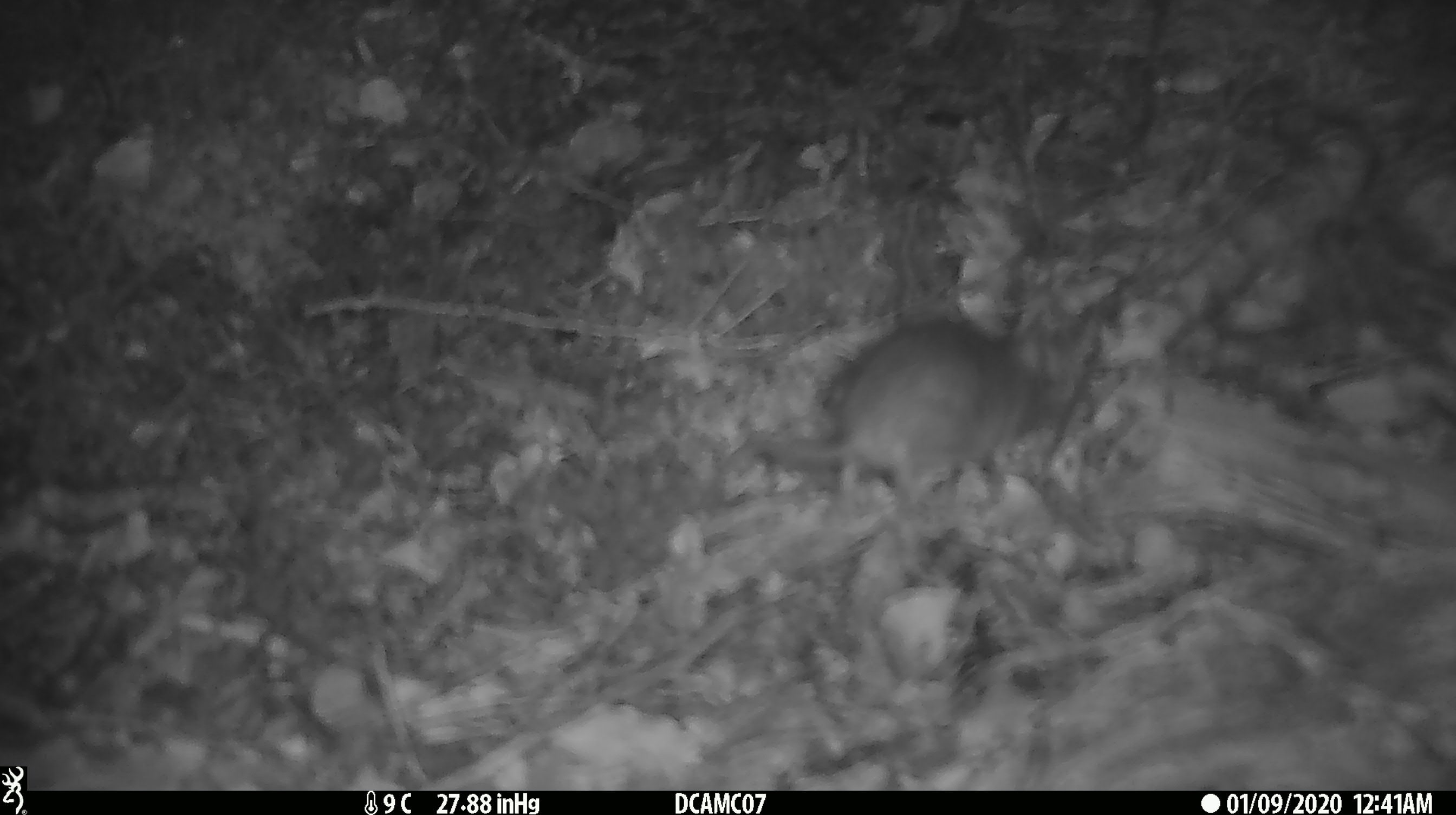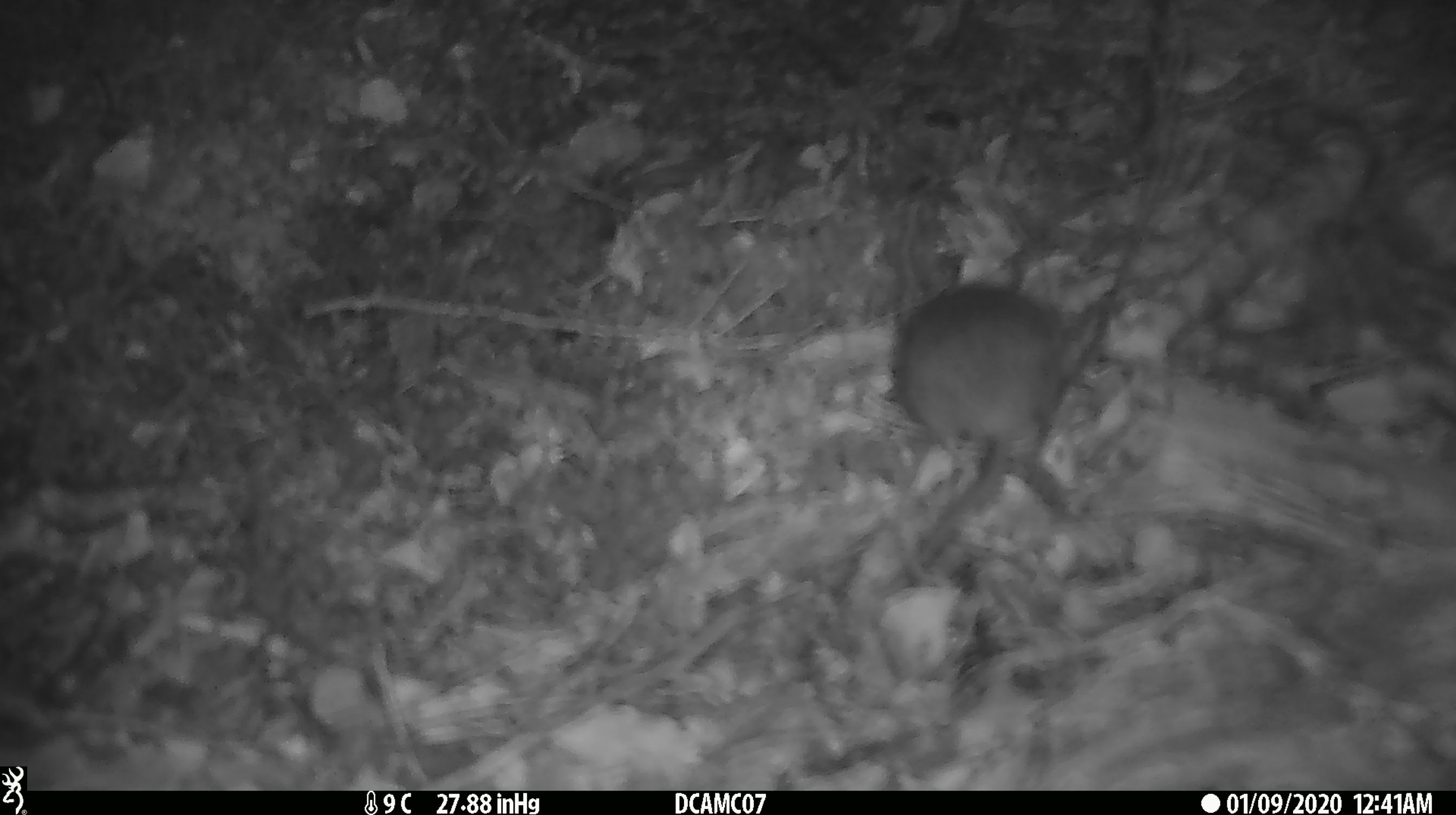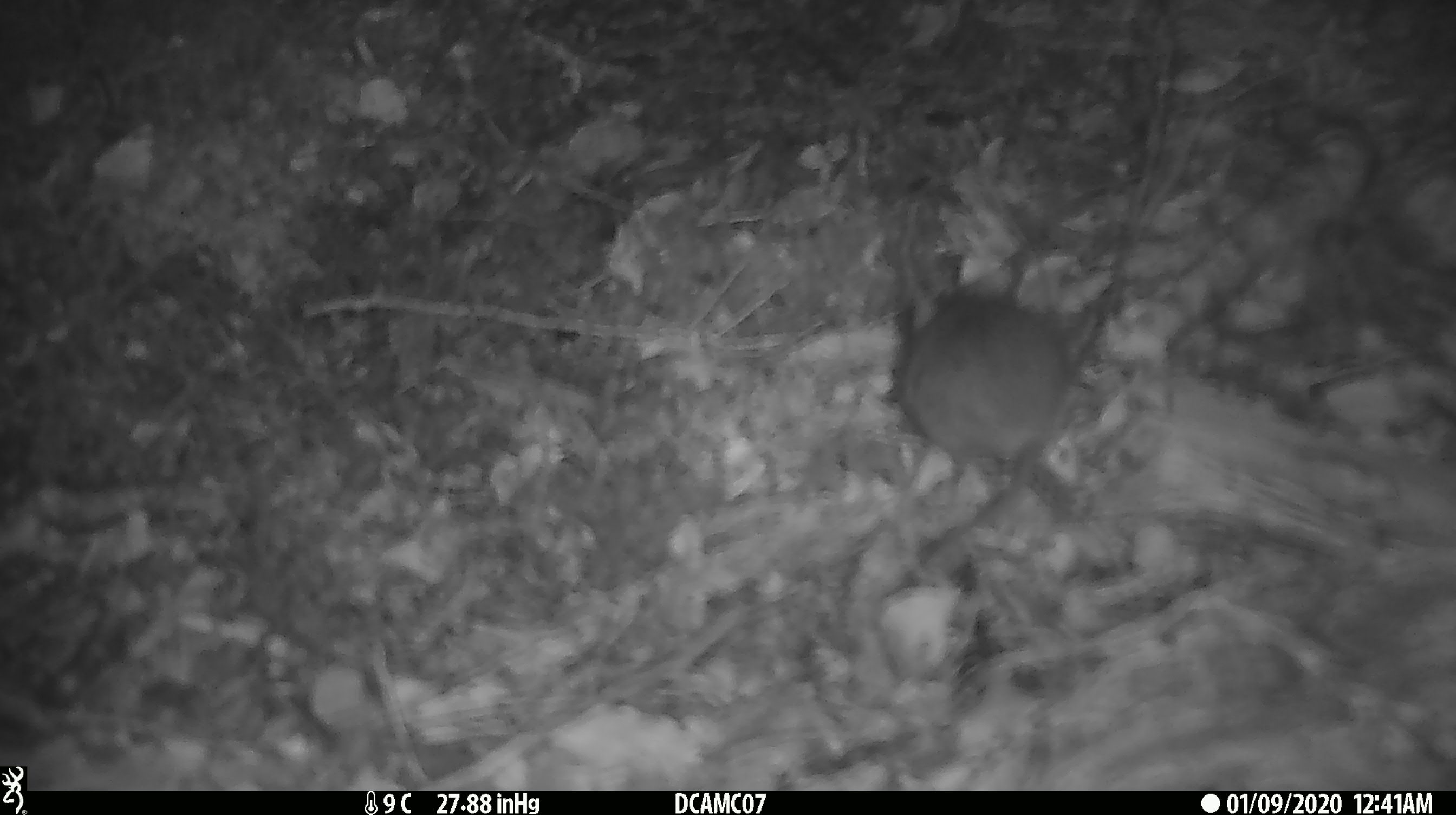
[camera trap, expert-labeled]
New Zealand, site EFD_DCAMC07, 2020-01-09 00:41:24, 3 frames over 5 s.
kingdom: Animalia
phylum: Chordata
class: Mammalia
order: Rodentia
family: Muridae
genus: Mus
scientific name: Mus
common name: mouse